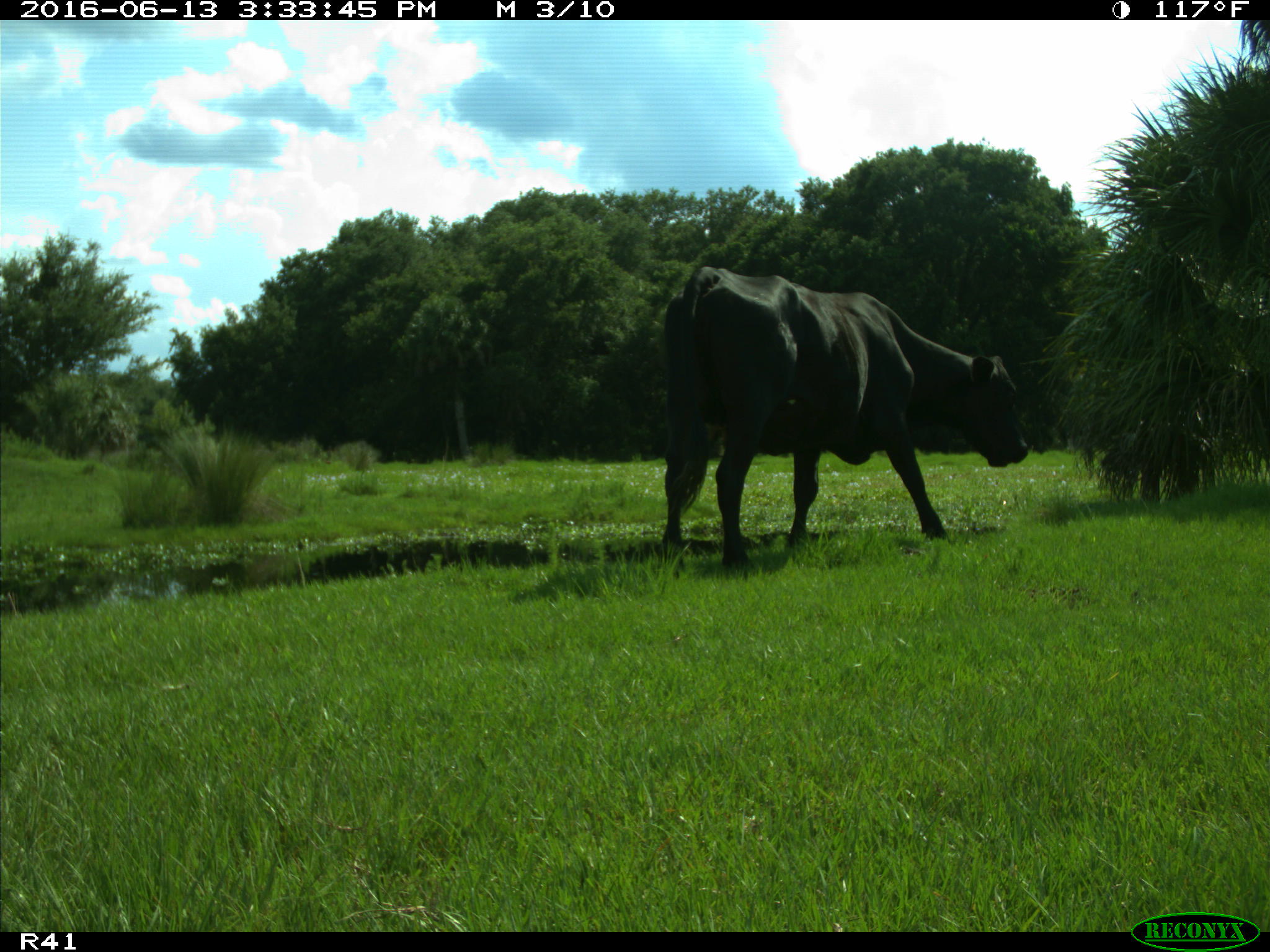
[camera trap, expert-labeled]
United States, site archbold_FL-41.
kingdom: Animalia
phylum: Chordata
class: Mammalia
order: Artiodactyla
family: Bovidae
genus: Bos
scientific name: Bos taurus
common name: domestic cow